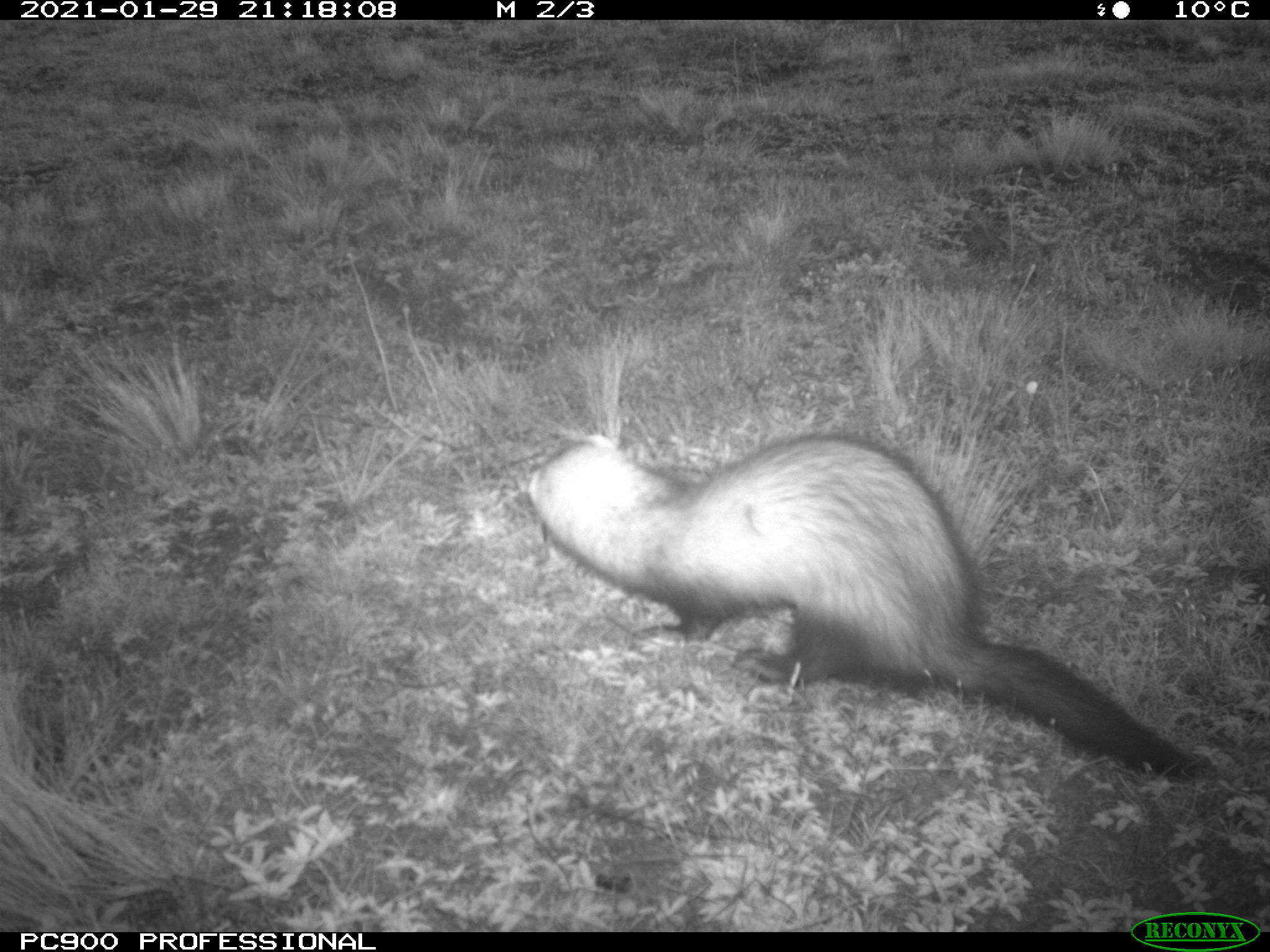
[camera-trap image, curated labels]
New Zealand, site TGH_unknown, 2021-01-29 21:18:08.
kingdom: Animalia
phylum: Chordata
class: Mammalia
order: Carnivora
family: Mustelidae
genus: Mustela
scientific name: Mustela furo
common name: ferret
Ferret (Mustela furo).